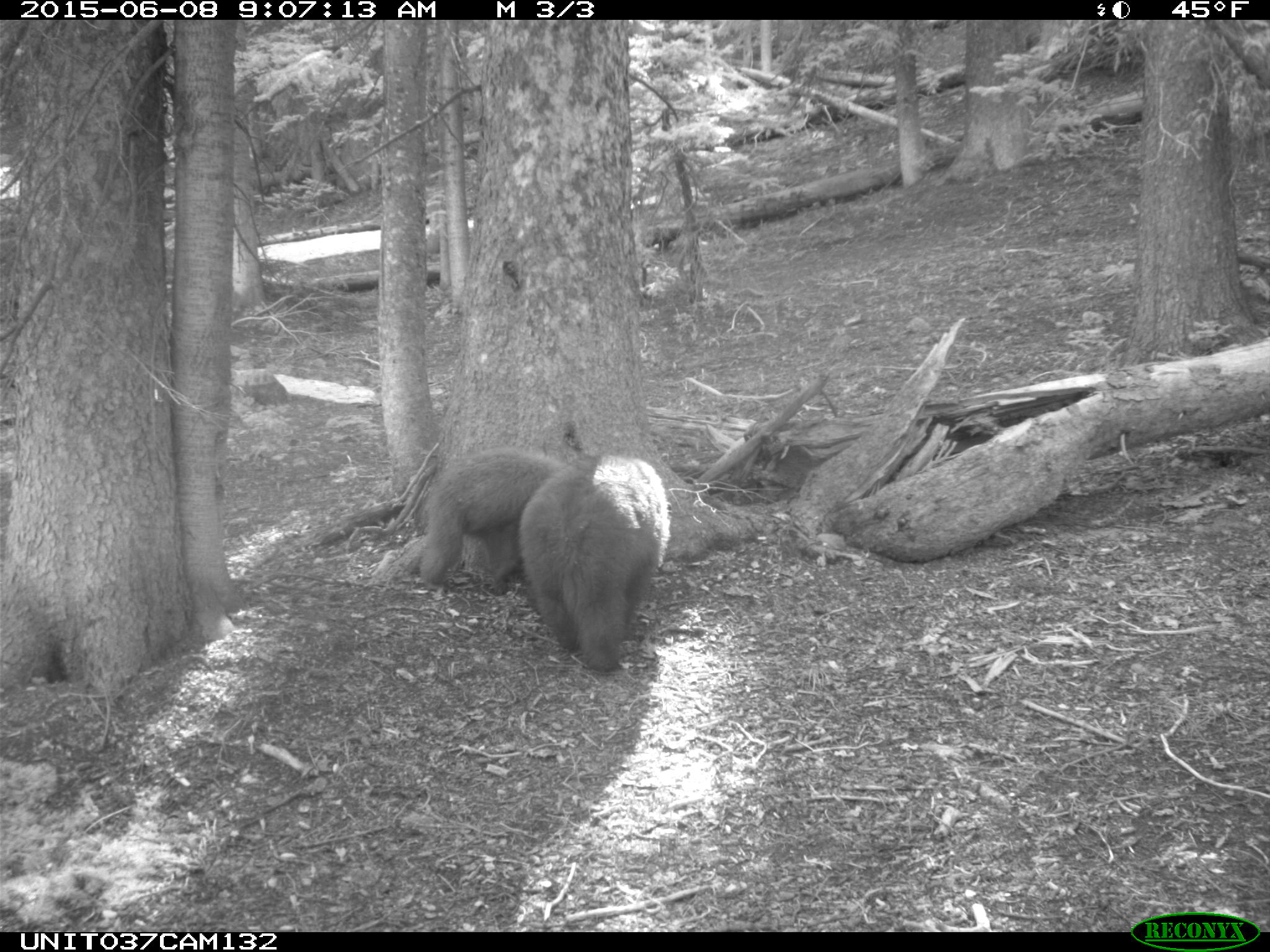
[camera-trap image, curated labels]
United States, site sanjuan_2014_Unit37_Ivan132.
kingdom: Animalia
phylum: Chordata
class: Mammalia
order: Carnivora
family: Ursidae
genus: Ursus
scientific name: Ursus americanus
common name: american black bear